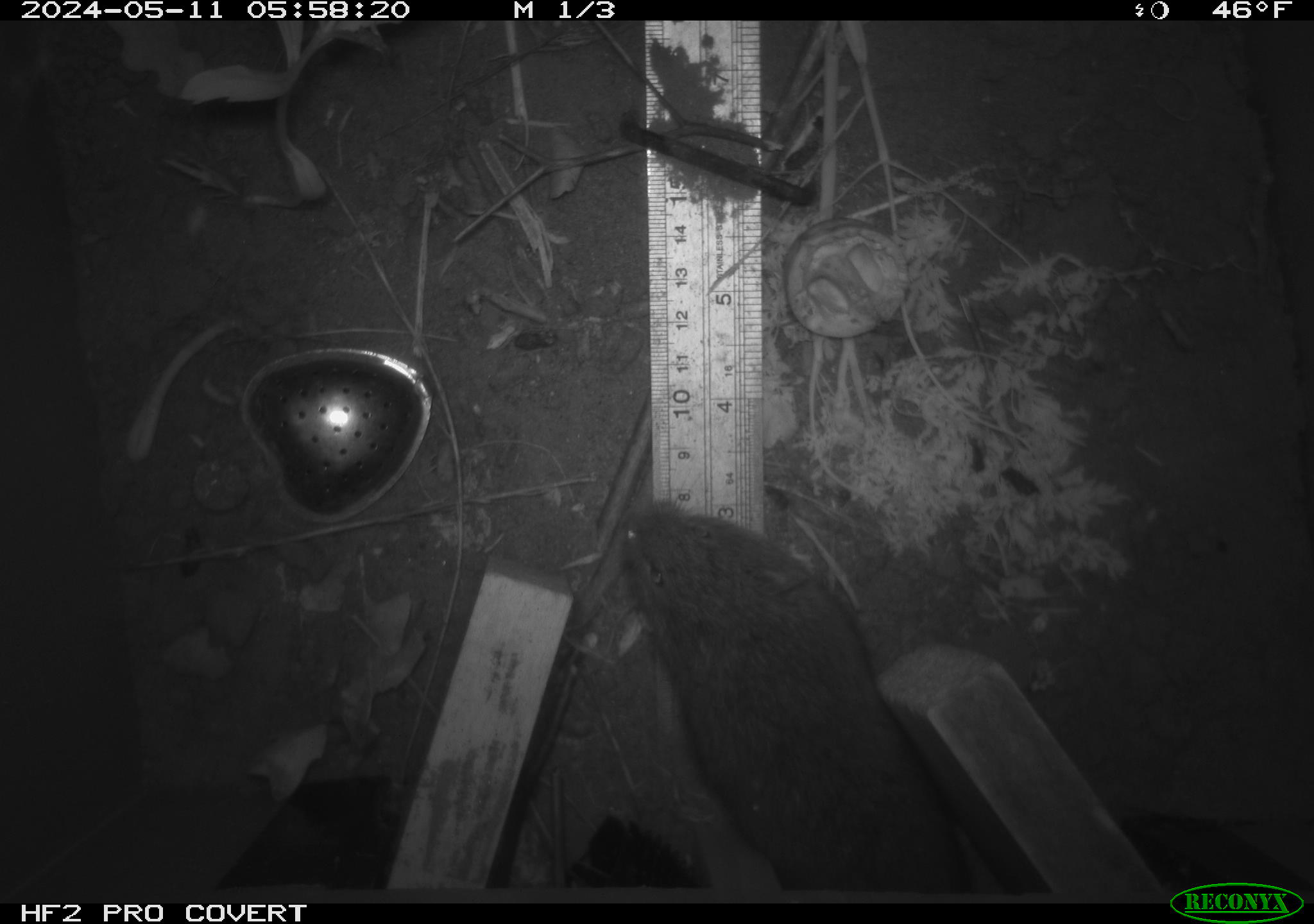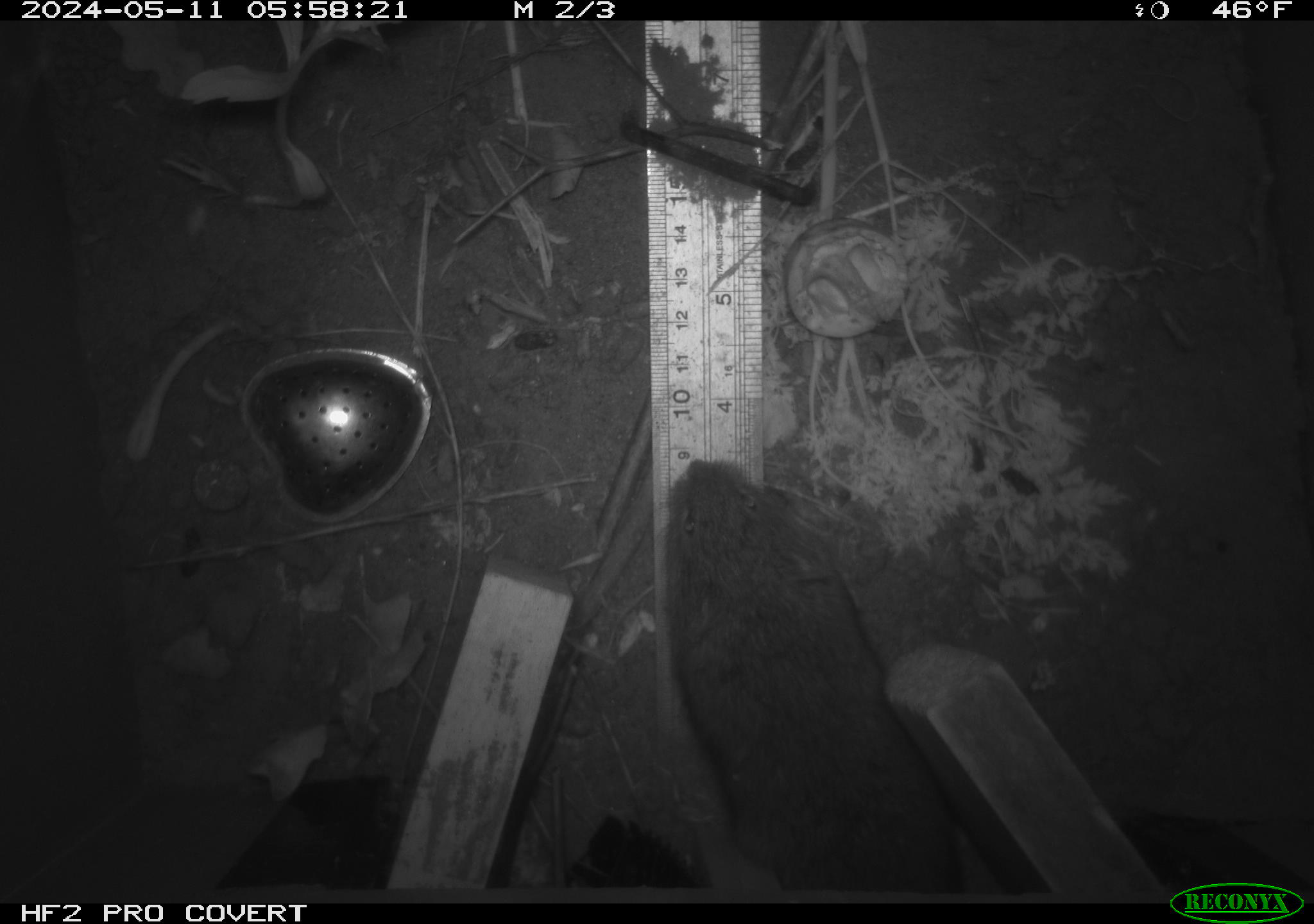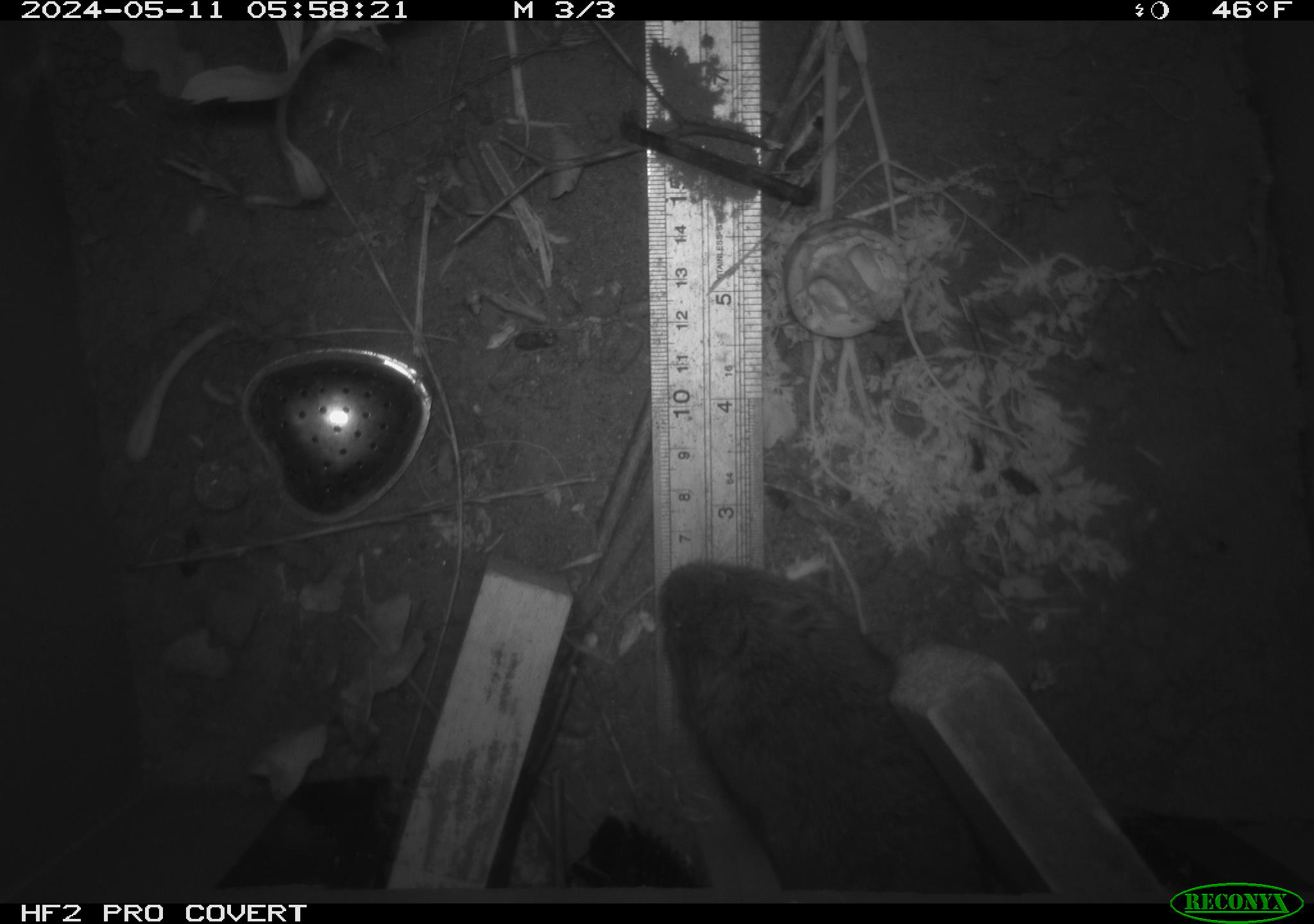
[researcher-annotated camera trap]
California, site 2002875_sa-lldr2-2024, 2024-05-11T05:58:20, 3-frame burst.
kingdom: Animalia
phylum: Chordata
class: Mammalia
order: Rodentia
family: Cricetidae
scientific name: Arvicolinae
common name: voles, lemmings, and muskrats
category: arvicolinae subfamily